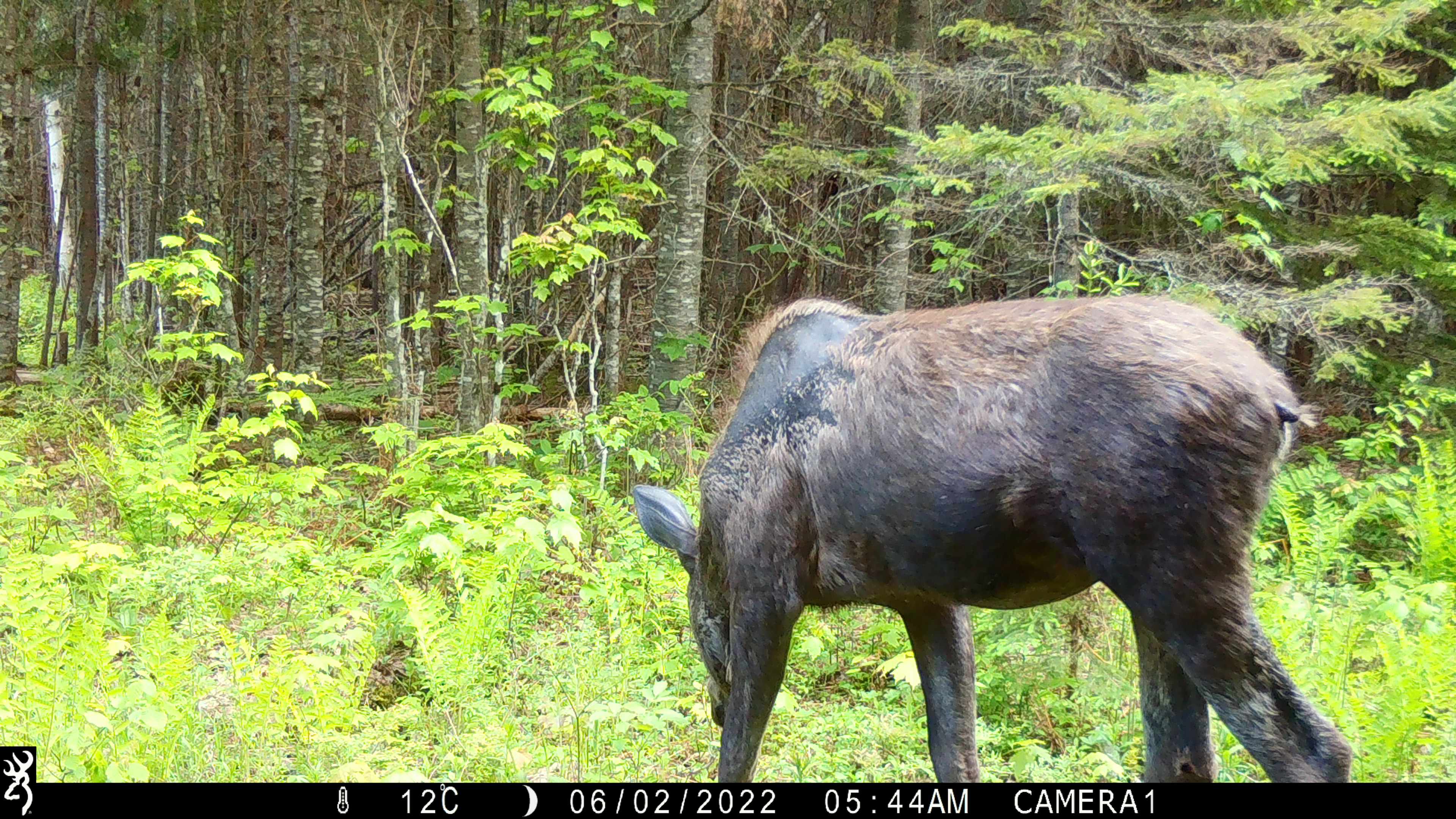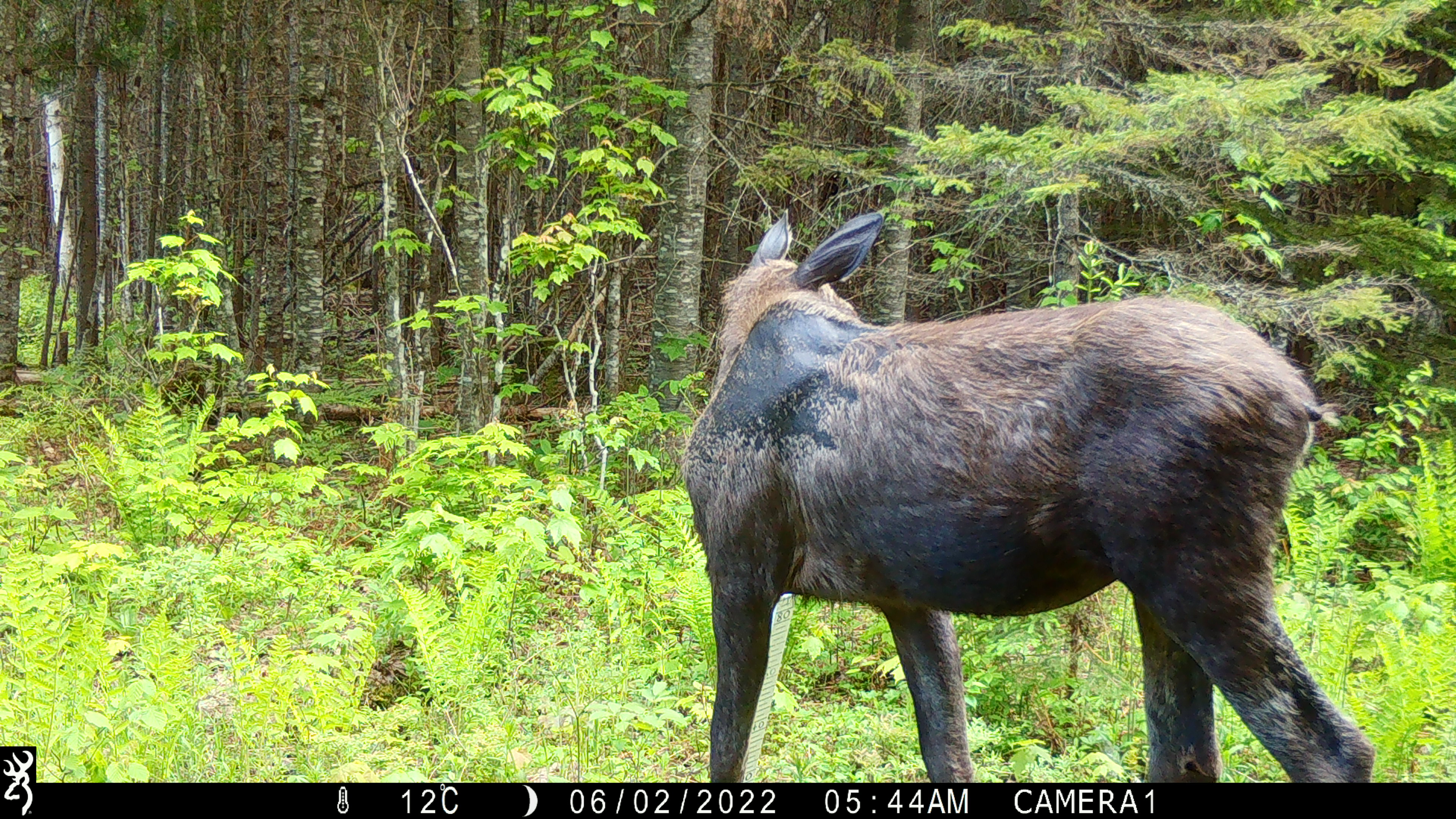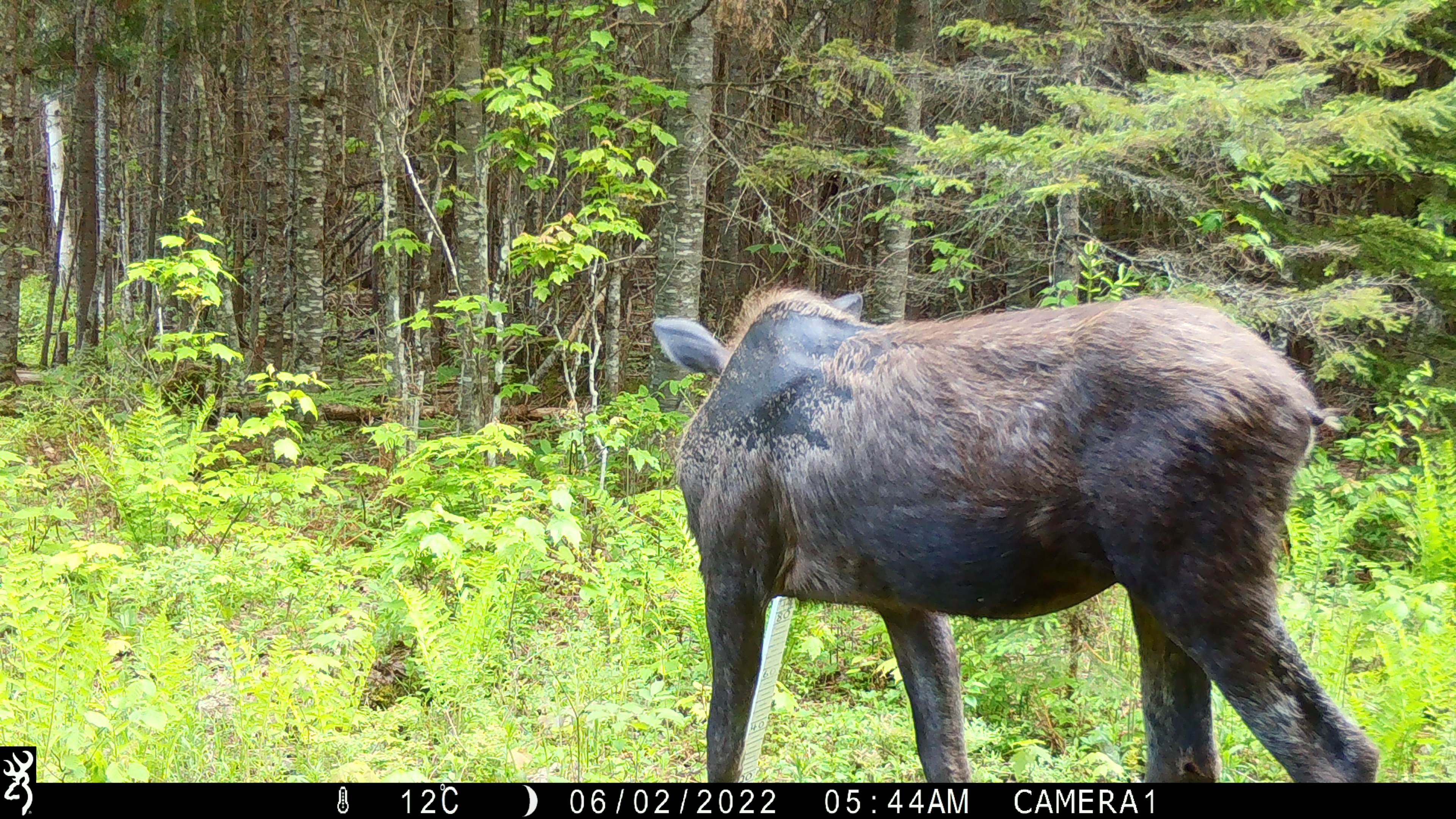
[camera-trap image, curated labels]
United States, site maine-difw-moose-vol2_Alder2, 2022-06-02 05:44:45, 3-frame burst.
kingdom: Animalia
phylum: Chordata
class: Mammalia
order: Artiodactyla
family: Cervidae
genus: Alces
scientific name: Alces alces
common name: moose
Moose (Alces alces).